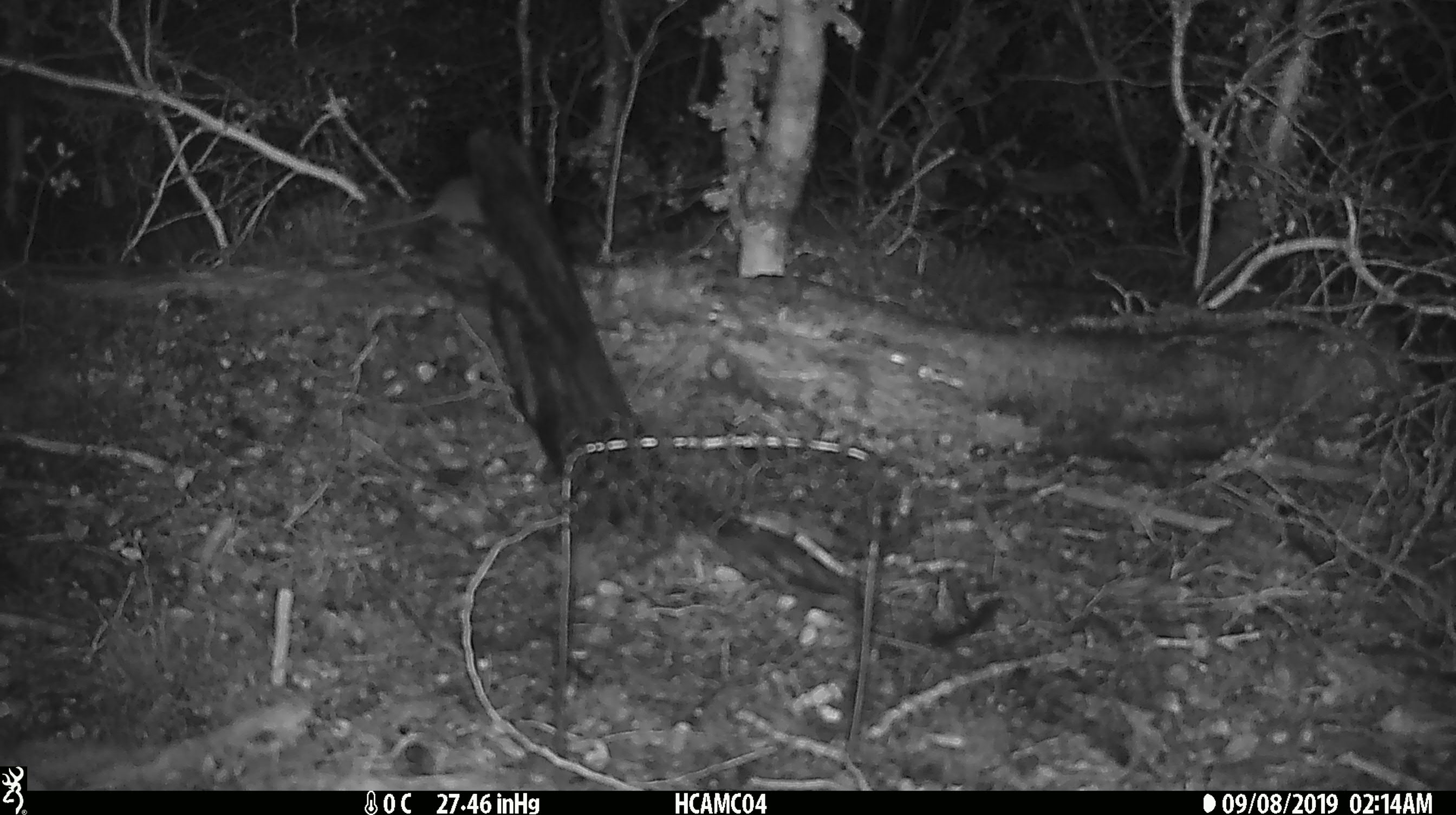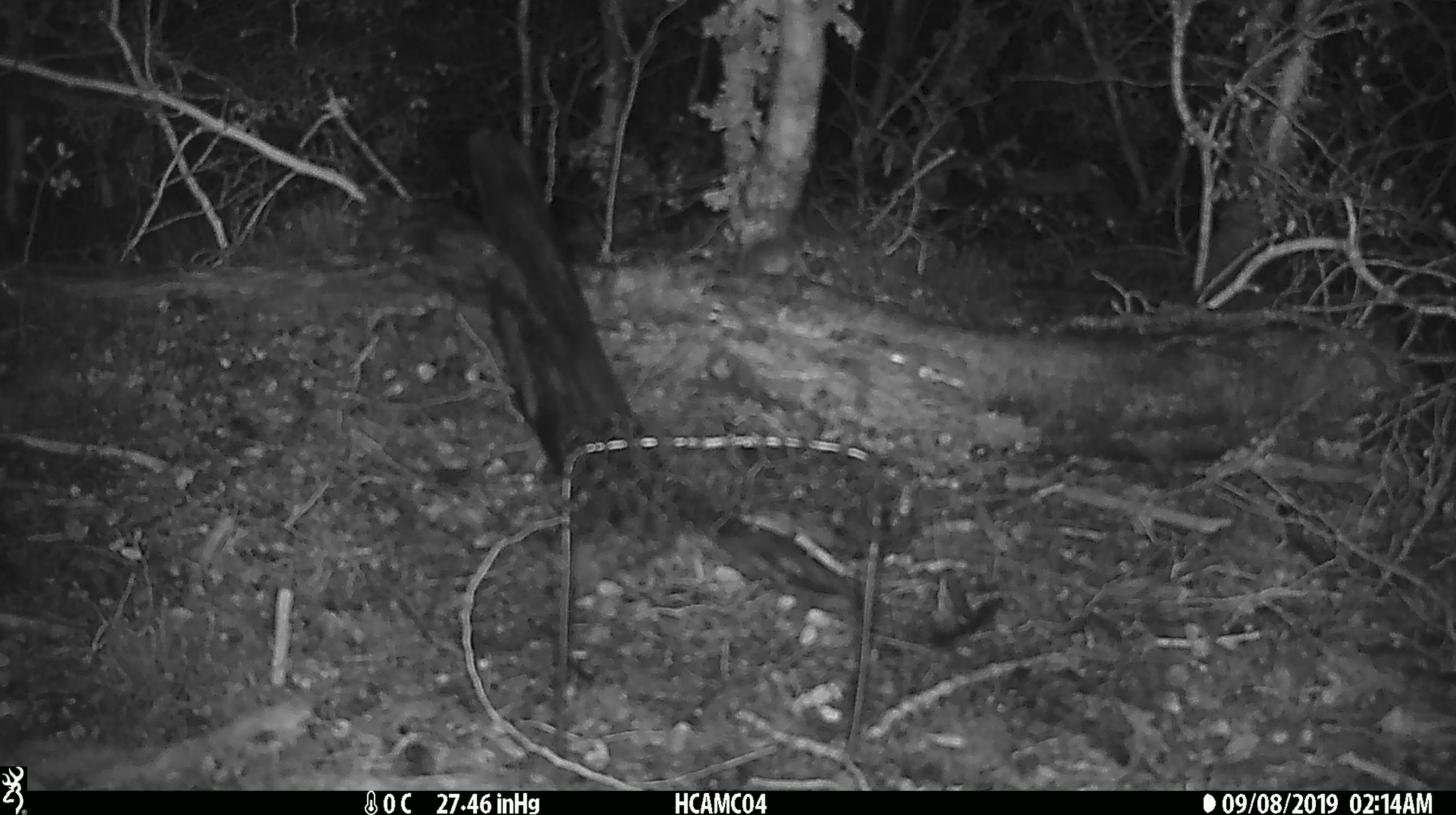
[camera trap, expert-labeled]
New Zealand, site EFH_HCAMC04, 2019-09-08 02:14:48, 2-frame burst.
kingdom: Animalia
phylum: Chordata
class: Mammalia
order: Rodentia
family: Muridae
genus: Mus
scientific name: Mus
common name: mouse